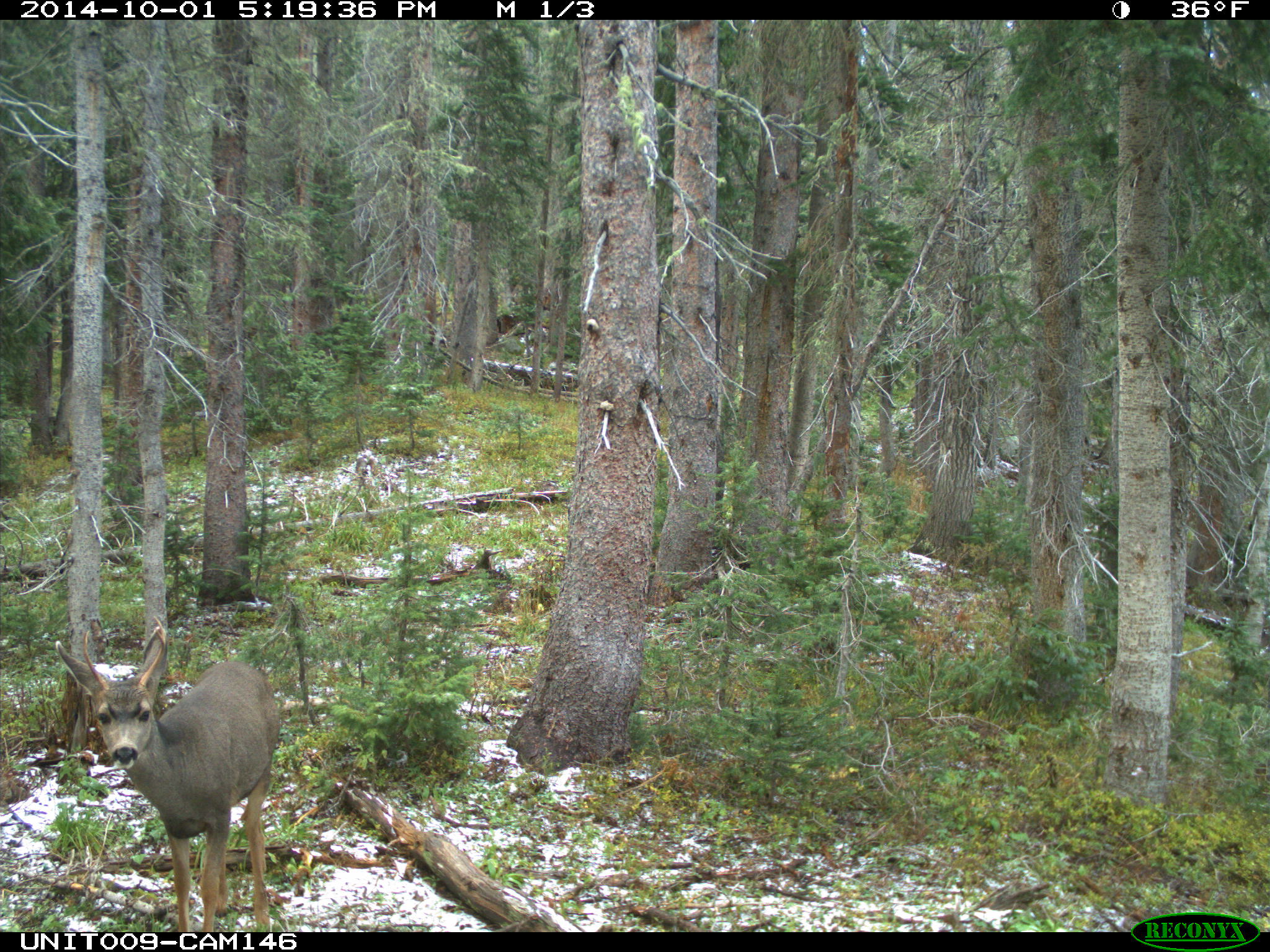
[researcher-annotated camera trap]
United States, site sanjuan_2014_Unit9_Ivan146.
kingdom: Animalia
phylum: Chordata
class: Mammalia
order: Artiodactyla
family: Cervidae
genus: Odocoileus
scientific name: Odocoileus hemionus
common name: mule deer